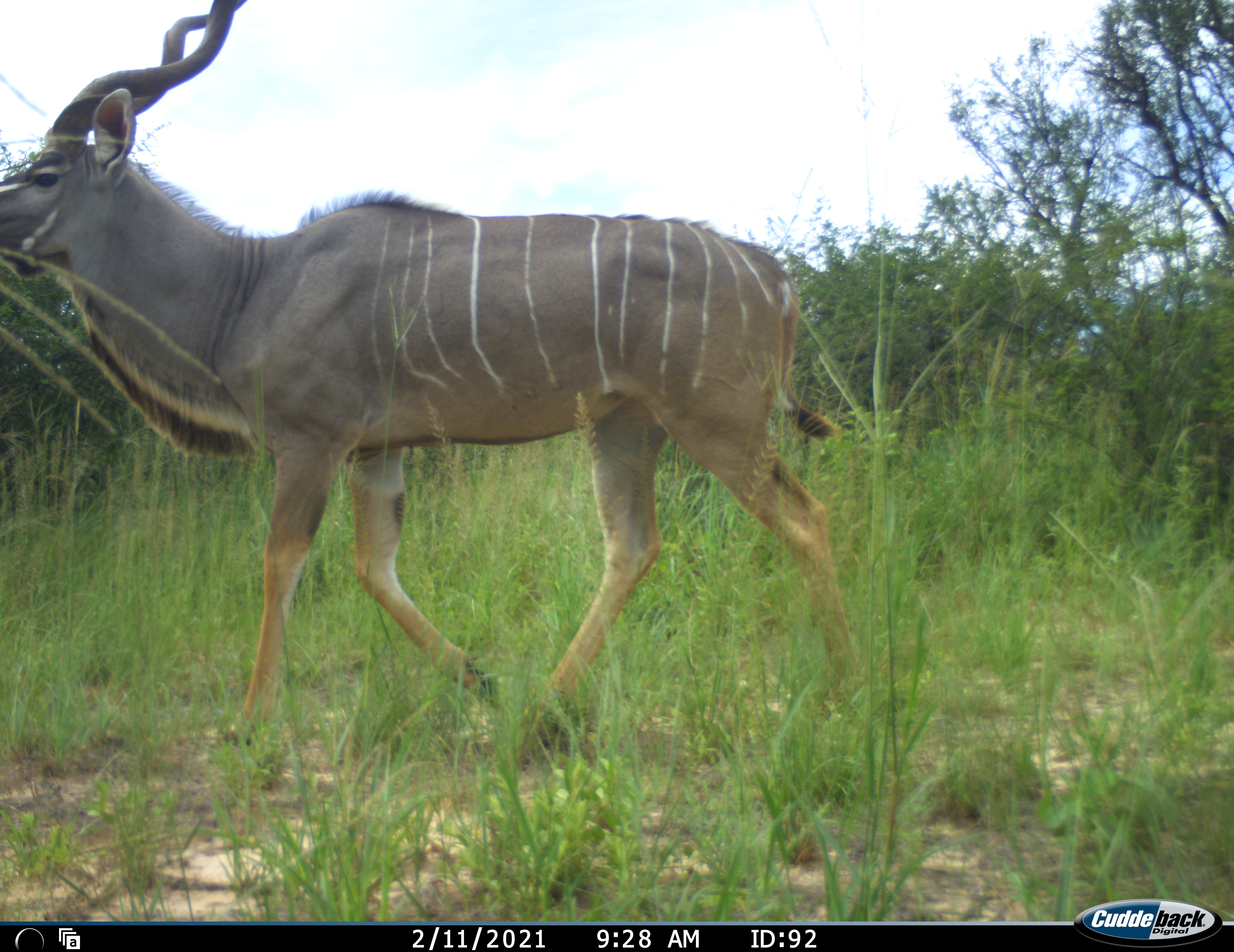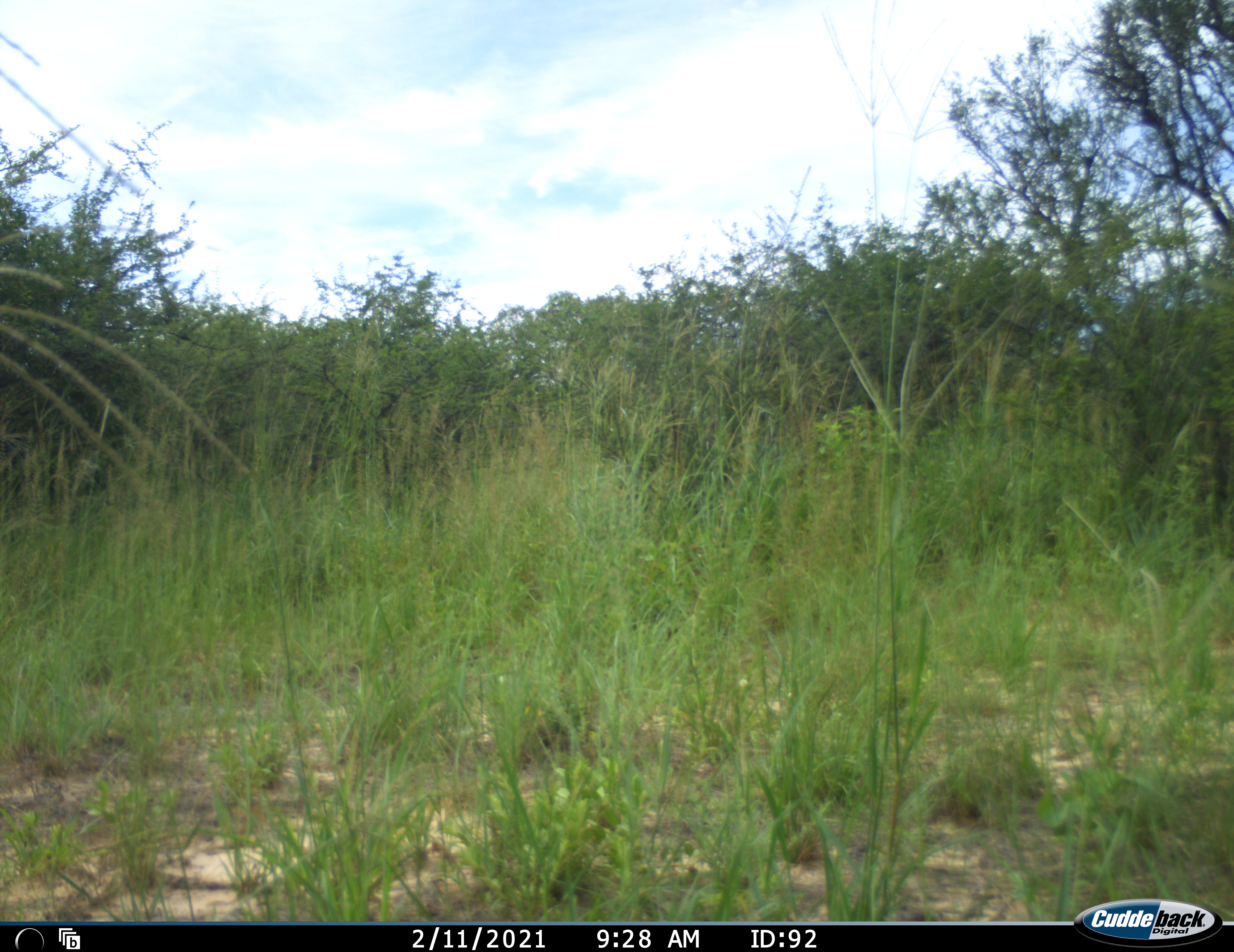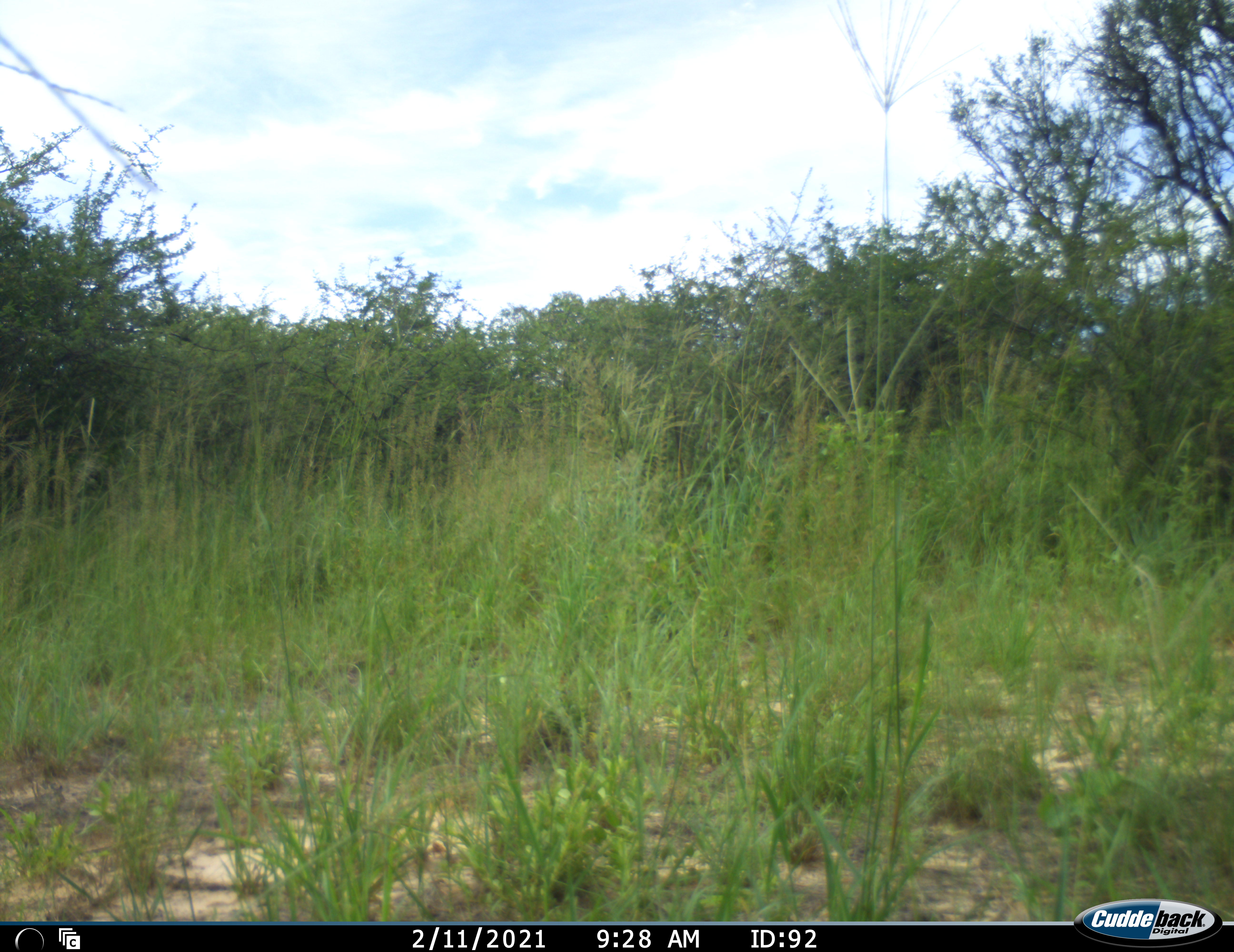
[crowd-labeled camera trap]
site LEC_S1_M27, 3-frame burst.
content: unidentified animal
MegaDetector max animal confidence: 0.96